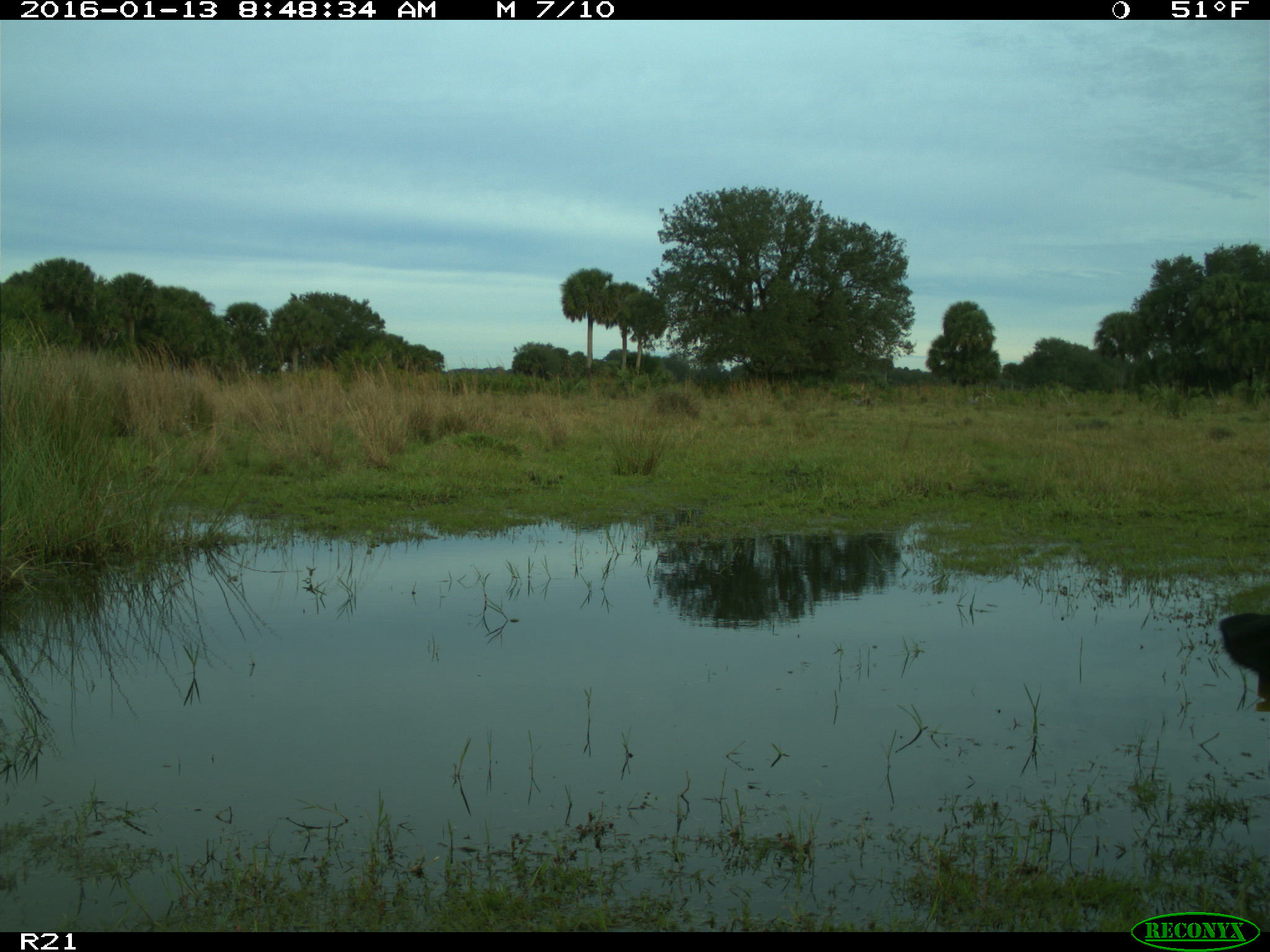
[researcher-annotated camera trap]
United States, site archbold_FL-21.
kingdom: Animalia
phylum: Chordata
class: Mammalia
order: Artiodactyla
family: Bovidae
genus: Bos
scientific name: Bos taurus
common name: domestic cow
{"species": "Bos taurus (domestic cow)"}